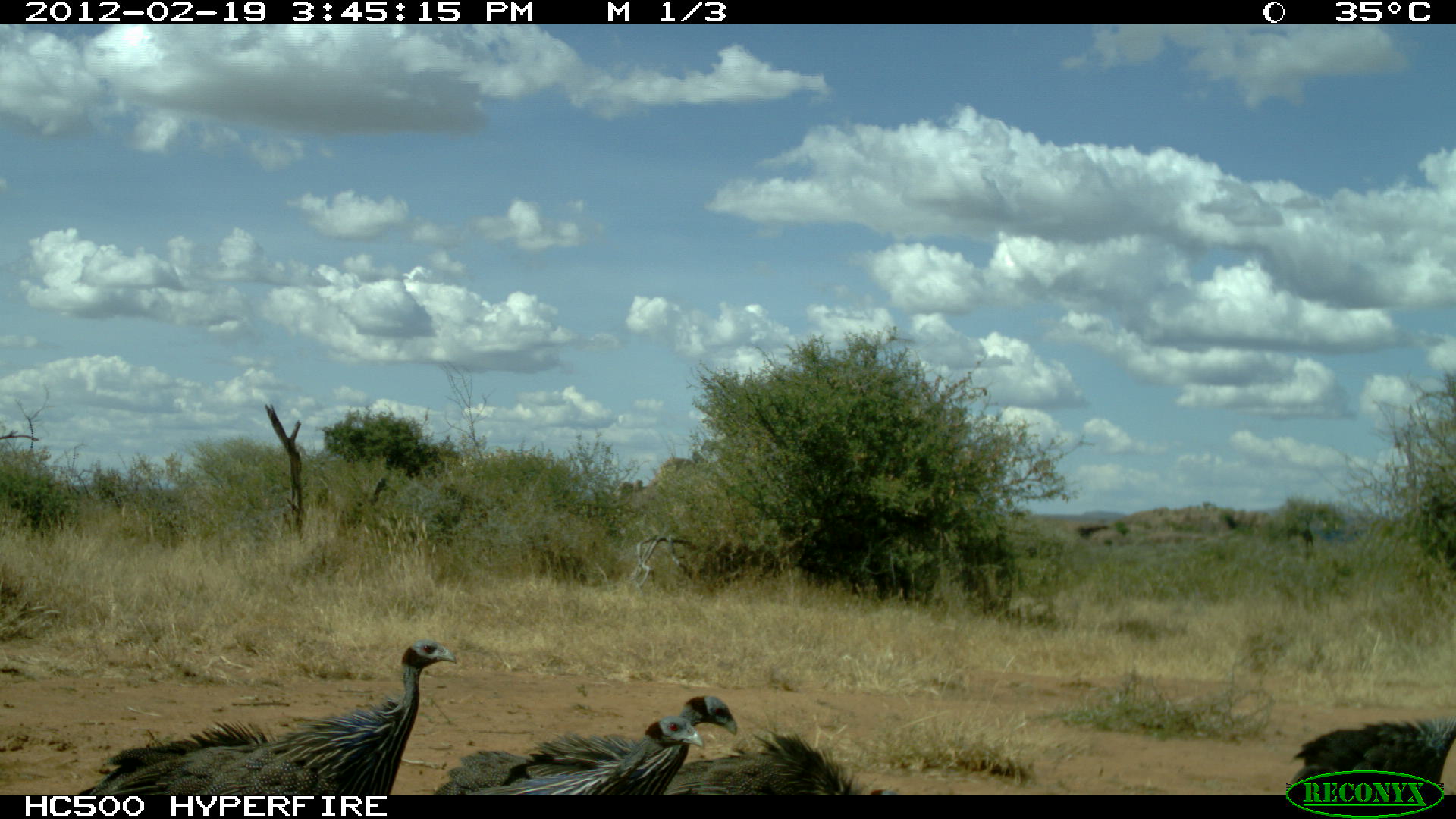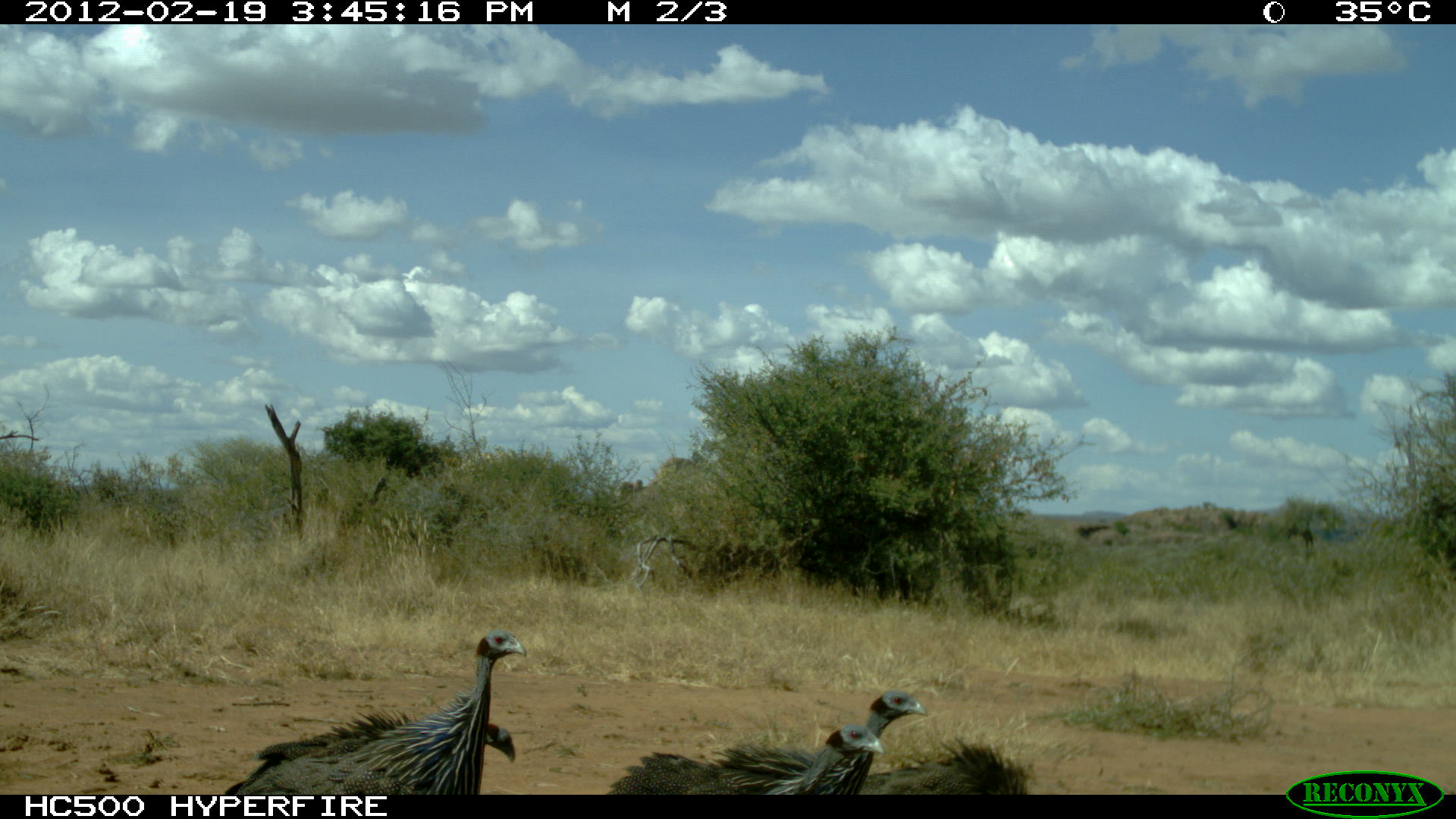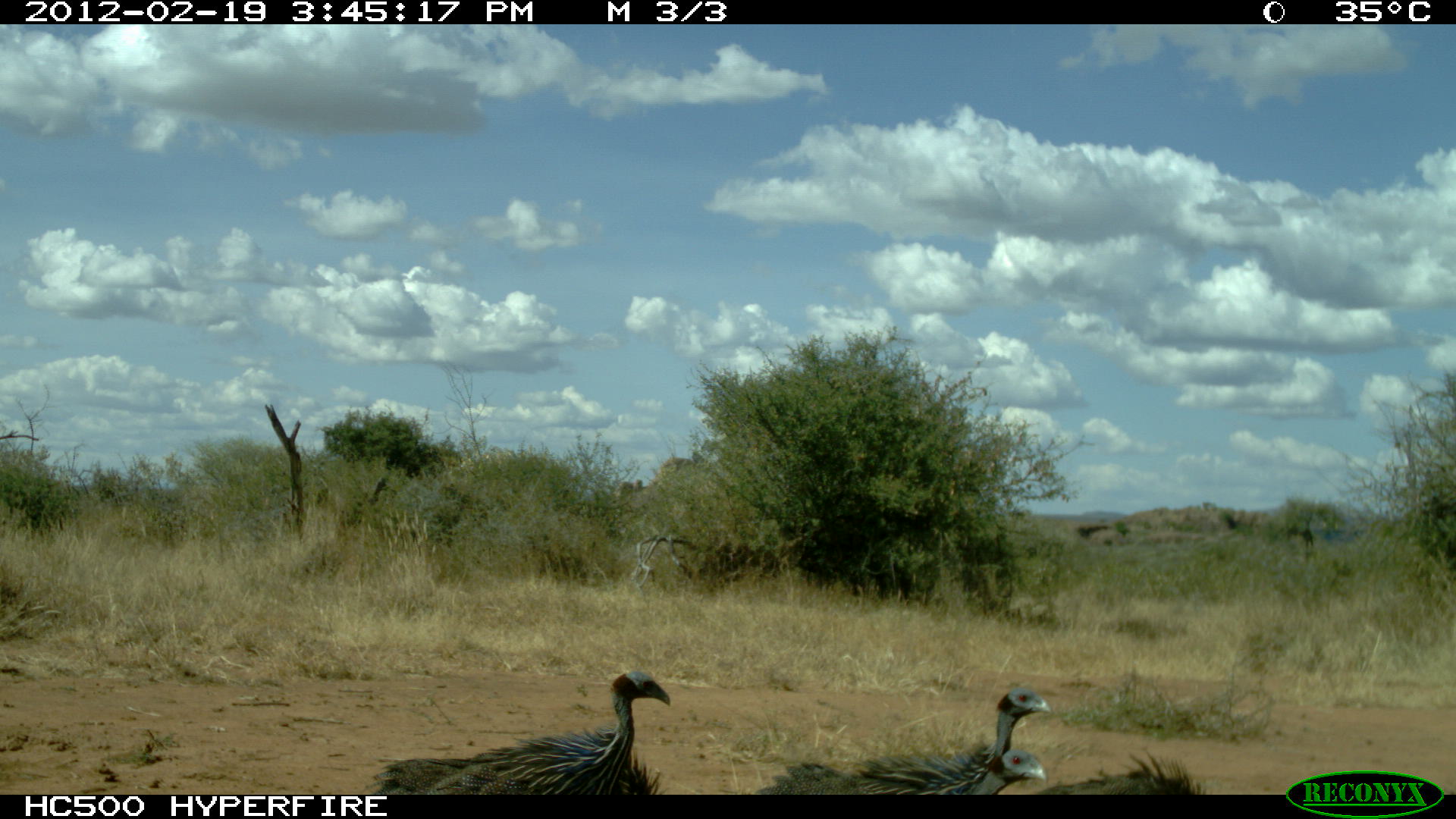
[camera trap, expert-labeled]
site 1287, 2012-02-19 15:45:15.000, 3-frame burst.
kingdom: Animalia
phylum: Chordata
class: Aves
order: Galliformes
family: Numididae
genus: Acryllium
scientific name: Acryllium vulturinum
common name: vulturine guineafowl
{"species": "Acryllium vulturinum (vulturine guineafowl)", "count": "5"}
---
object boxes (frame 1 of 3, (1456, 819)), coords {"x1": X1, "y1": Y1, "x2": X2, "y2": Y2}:
acryllium vulturinum: {"x1": 76, "y1": 639, "x2": 456, "y2": 795}; {"x1": 434, "y1": 695, "x2": 738, "y2": 795}; {"x1": 466, "y1": 717, "x2": 706, "y2": 795}; {"x1": 665, "y1": 728, "x2": 902, "y2": 795}; {"x1": 1286, "y1": 716, "x2": 1456, "y2": 795}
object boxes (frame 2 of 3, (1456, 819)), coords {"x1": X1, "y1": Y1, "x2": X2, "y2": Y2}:
acryllium vulturinum: {"x1": 214, "y1": 627, "x2": 533, "y2": 794}; {"x1": 223, "y1": 705, "x2": 517, "y2": 793}; {"x1": 699, "y1": 690, "x2": 933, "y2": 792}; {"x1": 605, "y1": 714, "x2": 891, "y2": 797}; {"x1": 860, "y1": 734, "x2": 1034, "y2": 794}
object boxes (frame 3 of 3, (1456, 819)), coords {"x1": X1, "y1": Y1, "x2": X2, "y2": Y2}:
acryllium vulturinum: {"x1": 363, "y1": 670, "x2": 672, "y2": 795}; {"x1": 851, "y1": 687, "x2": 1051, "y2": 793}; {"x1": 757, "y1": 746, "x2": 1048, "y2": 793}; {"x1": 1033, "y1": 747, "x2": 1212, "y2": 794}